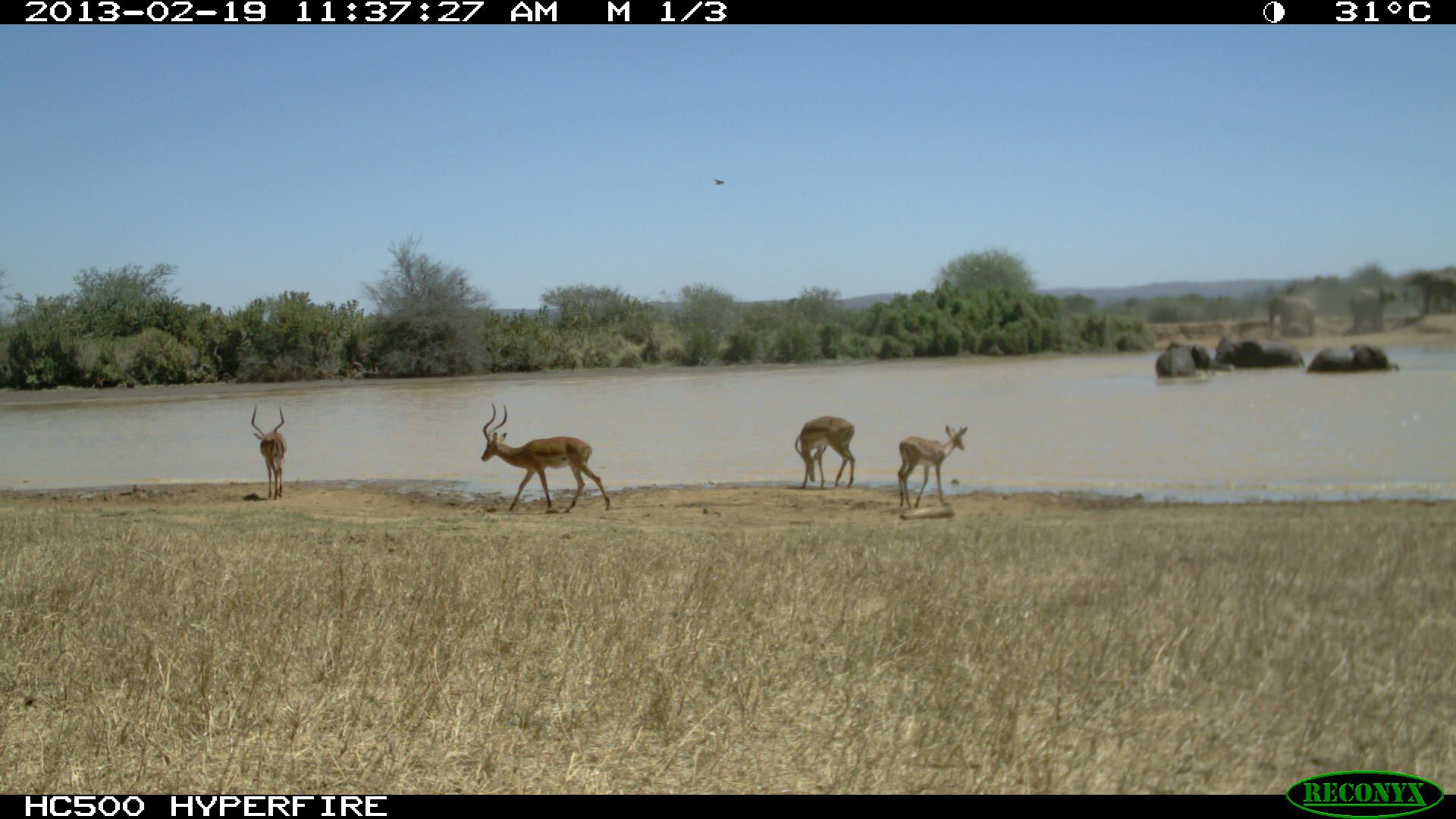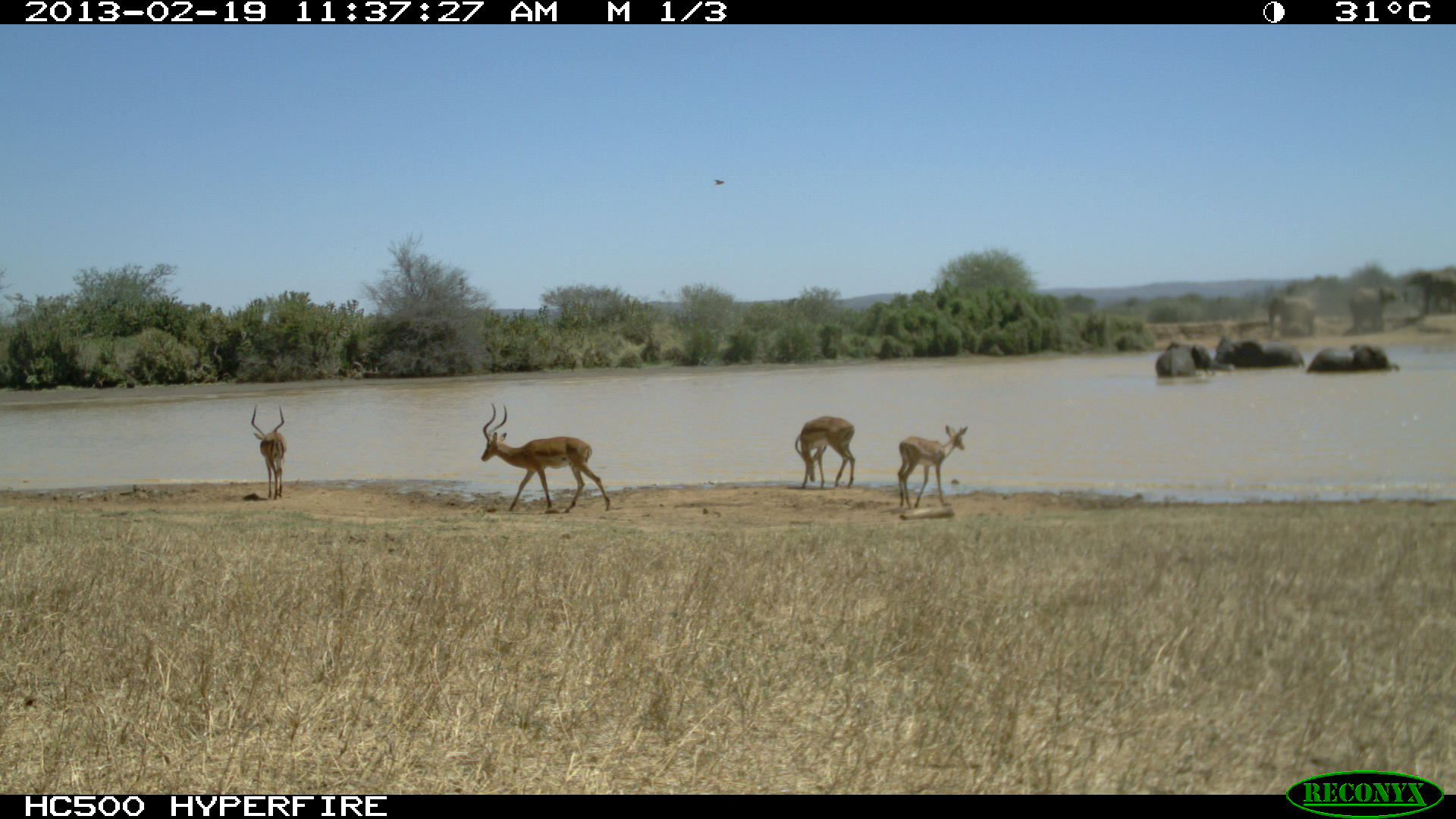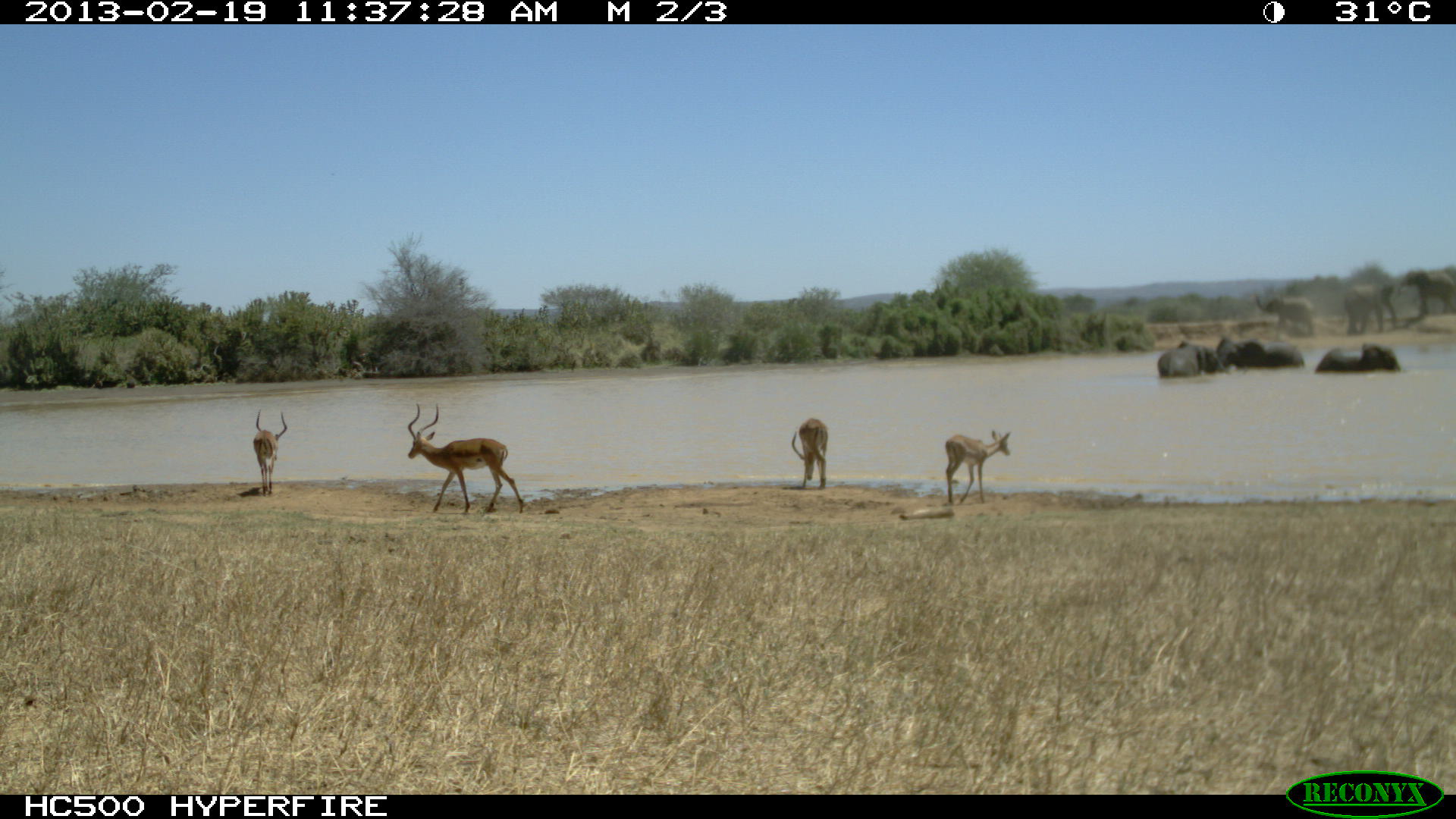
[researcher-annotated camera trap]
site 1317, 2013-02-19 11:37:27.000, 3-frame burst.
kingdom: Animalia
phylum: Chordata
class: Mammalia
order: Artiodactyla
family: Bovidae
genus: Aepyceros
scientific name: Aepyceros melampus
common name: impala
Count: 3.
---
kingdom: Animalia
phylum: Chordata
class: Mammalia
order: Proboscidea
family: Elephantidae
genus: Loxodonta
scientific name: Loxodonta africana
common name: african bush elephant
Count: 5.